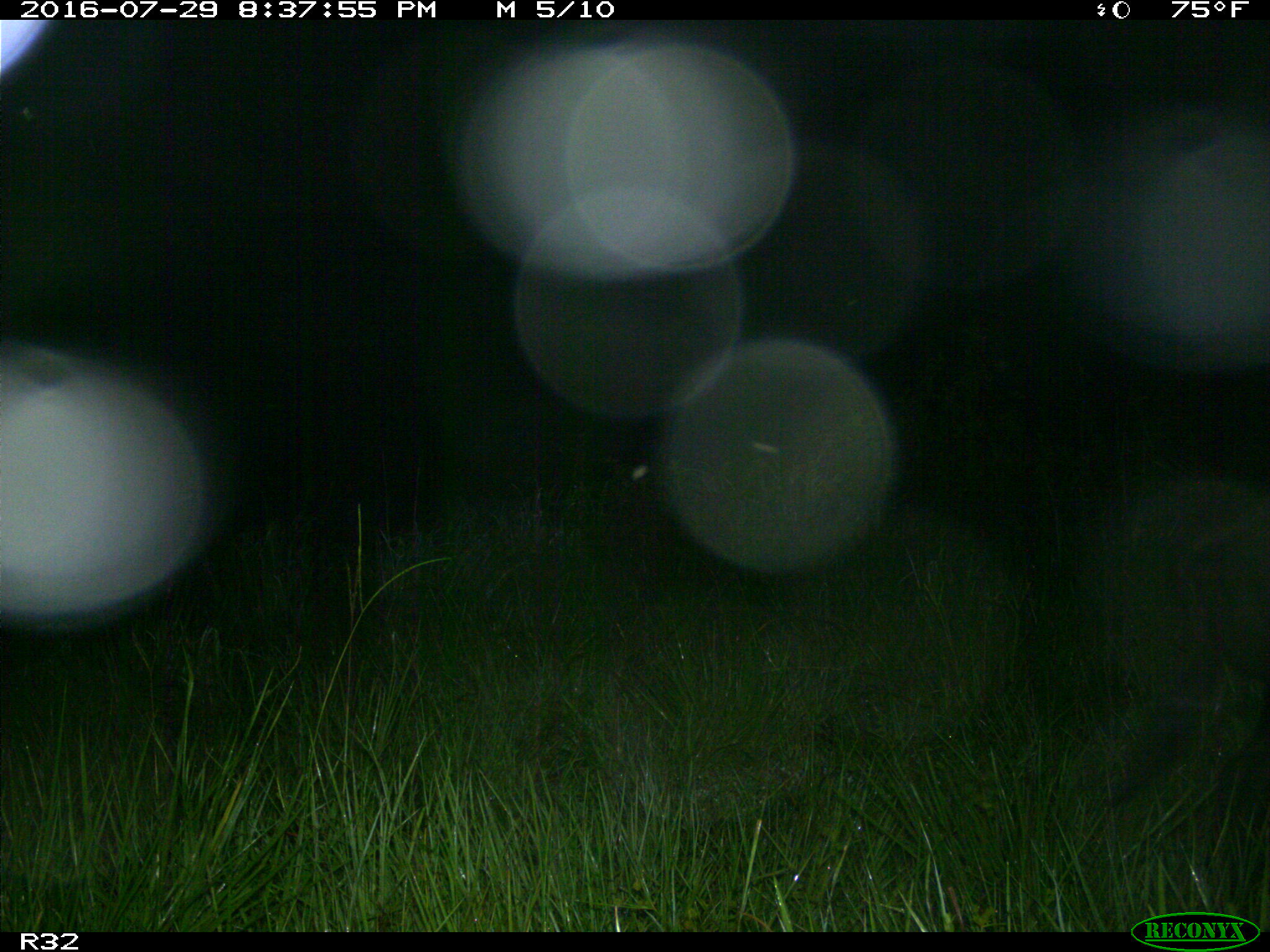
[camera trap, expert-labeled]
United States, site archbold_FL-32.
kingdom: Animalia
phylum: Chordata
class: Mammalia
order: Artiodactyla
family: Suidae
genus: Sus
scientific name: Sus scrofa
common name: wild boar